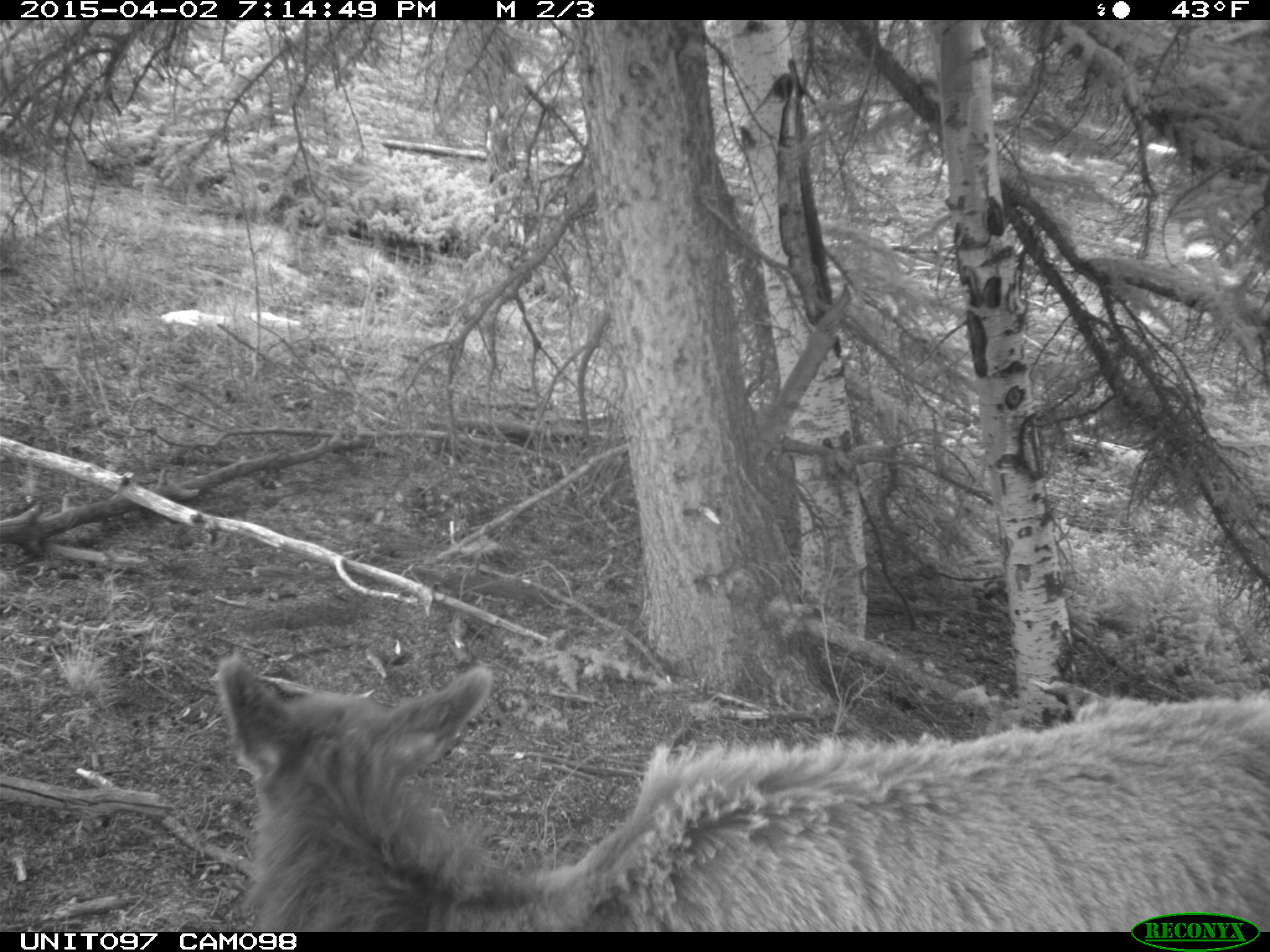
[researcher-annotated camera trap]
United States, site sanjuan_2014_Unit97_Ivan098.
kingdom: Animalia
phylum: Chordata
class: Mammalia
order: Artiodactyla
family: Cervidae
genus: Cervus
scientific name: Cervus elaphus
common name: red deer